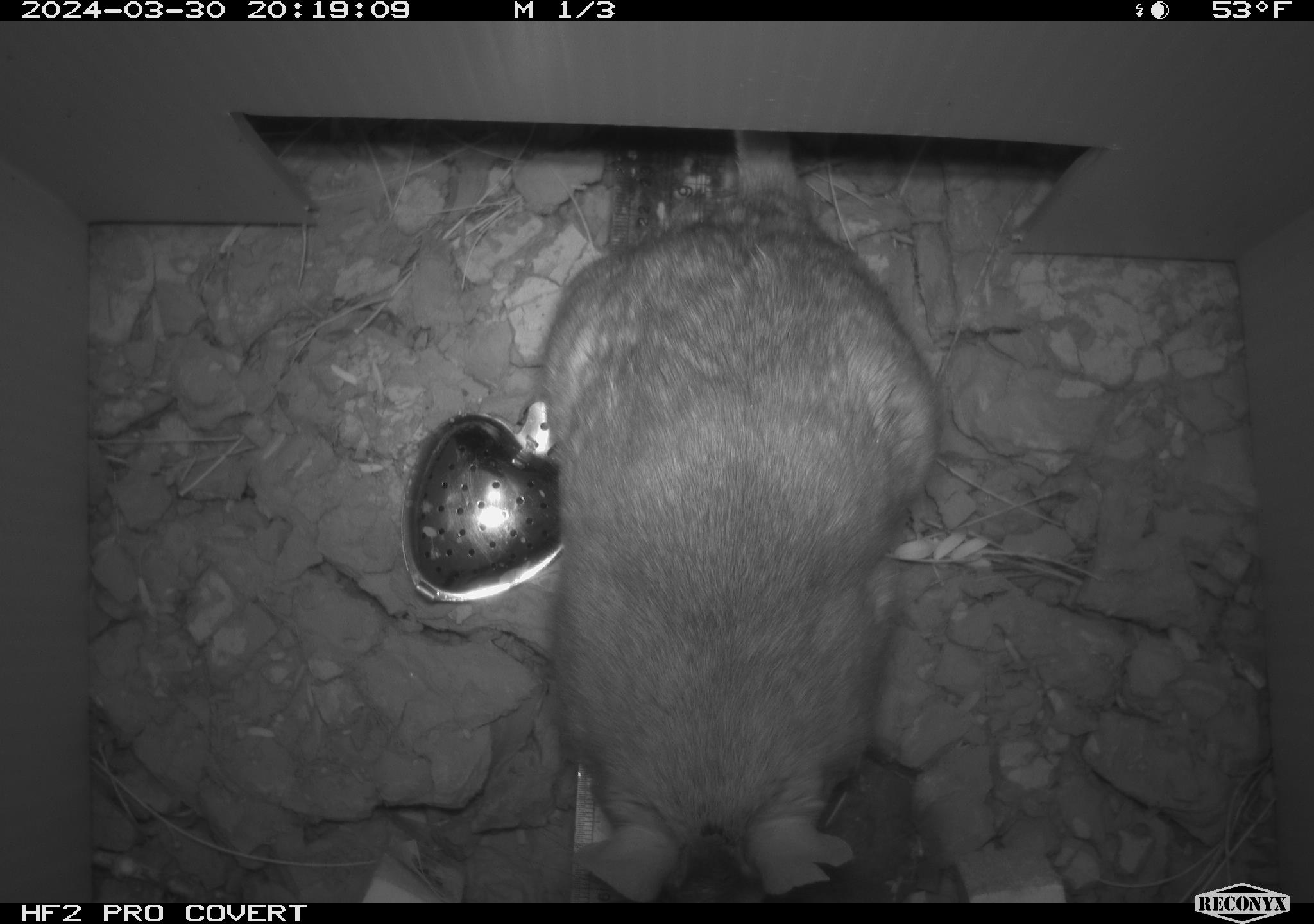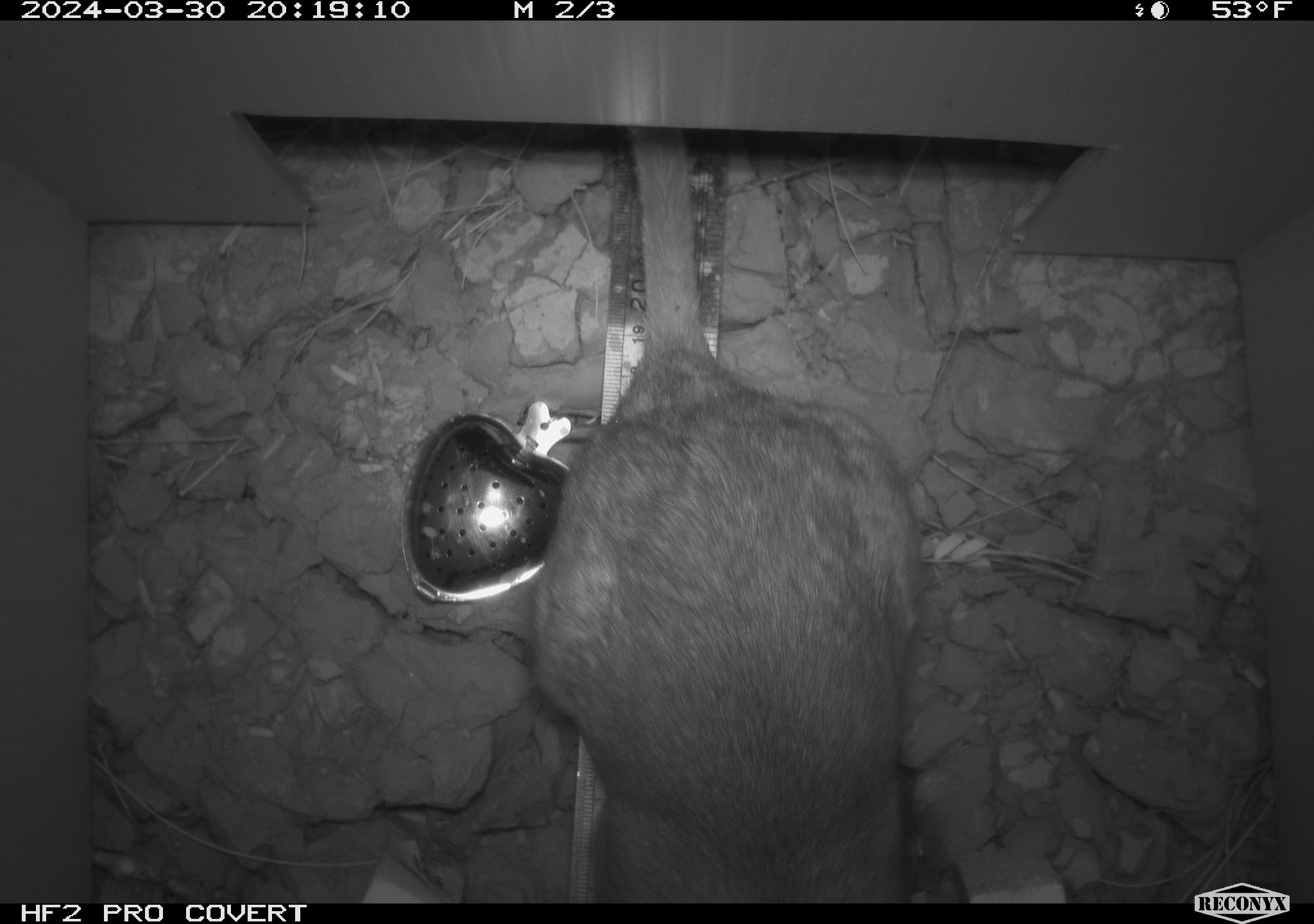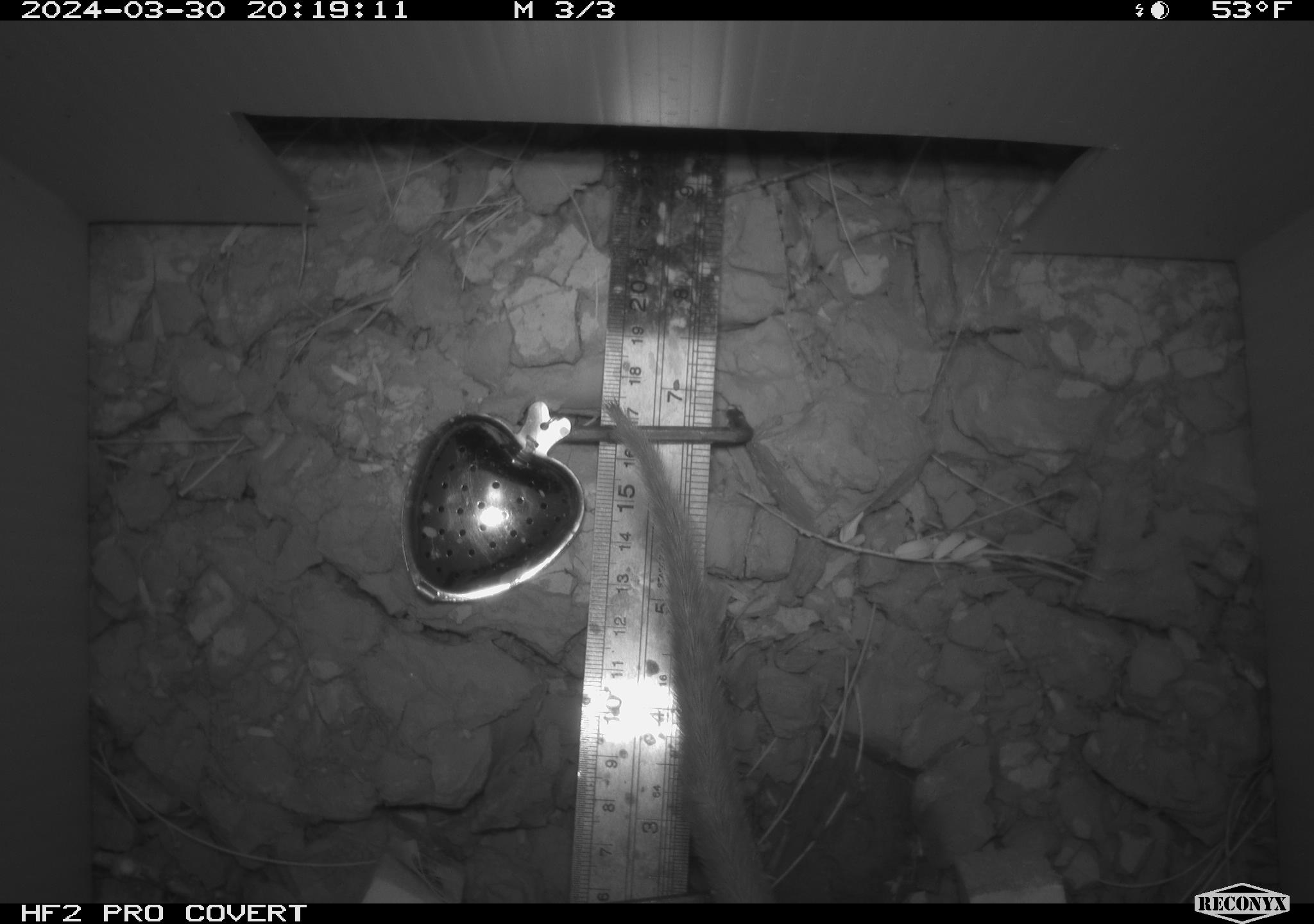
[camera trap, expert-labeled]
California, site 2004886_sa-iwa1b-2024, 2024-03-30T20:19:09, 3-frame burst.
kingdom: Animalia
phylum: Chordata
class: Mammalia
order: Rodentia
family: Cricetidae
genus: Neotoma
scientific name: Neotoma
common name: pack rat or woodrat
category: neotoma species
Neotoma species (pack rat or woodrat) (Neotoma).